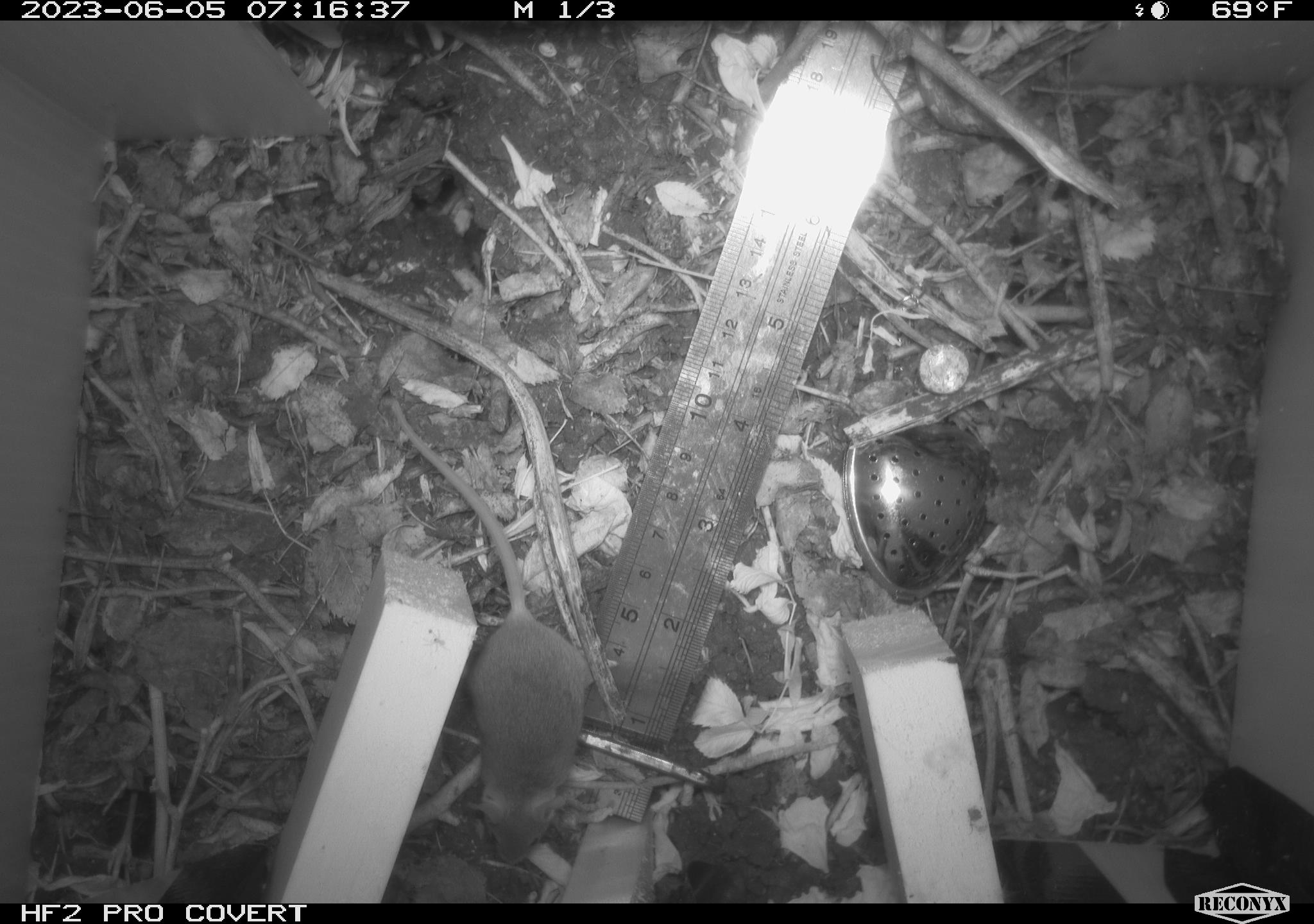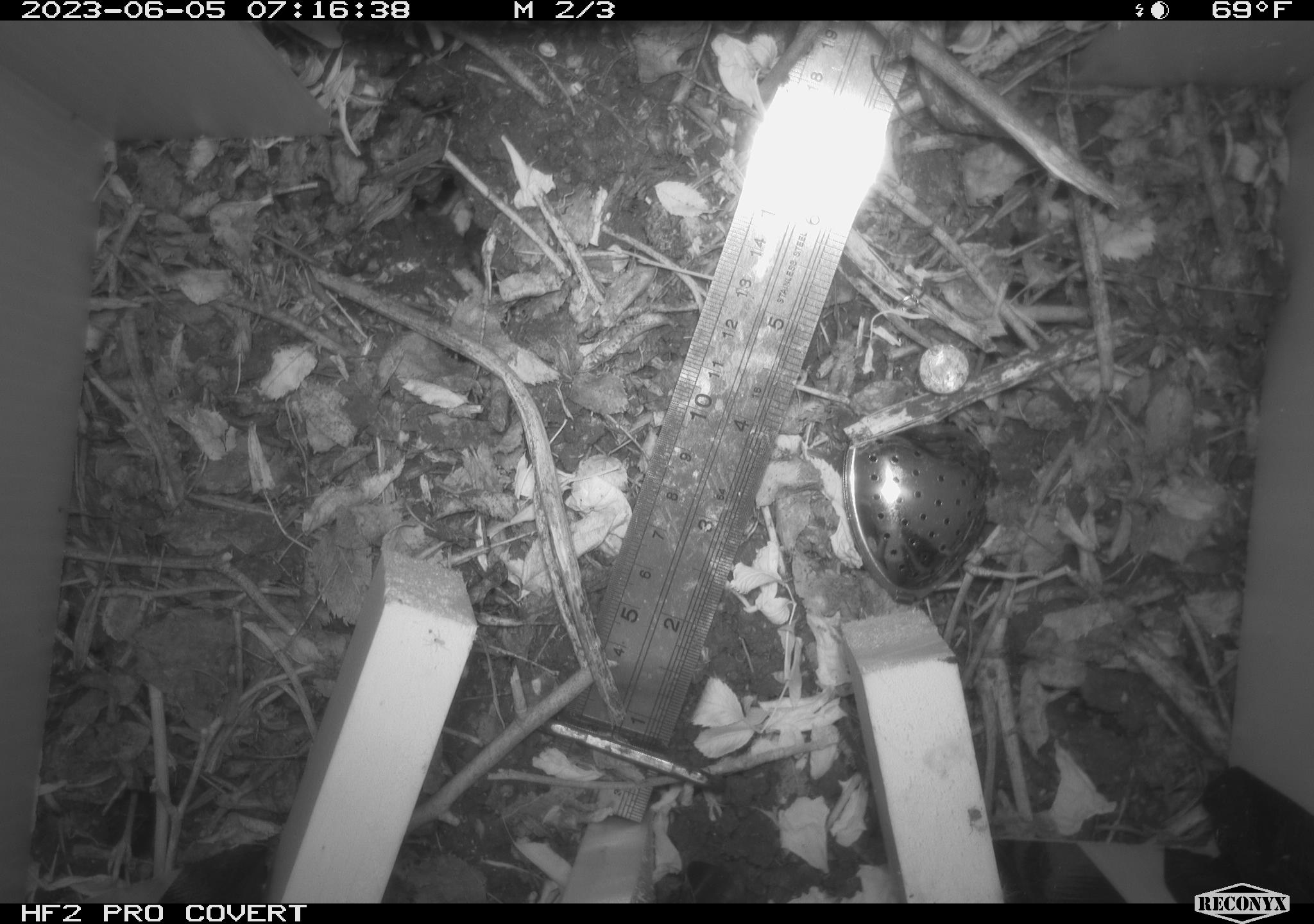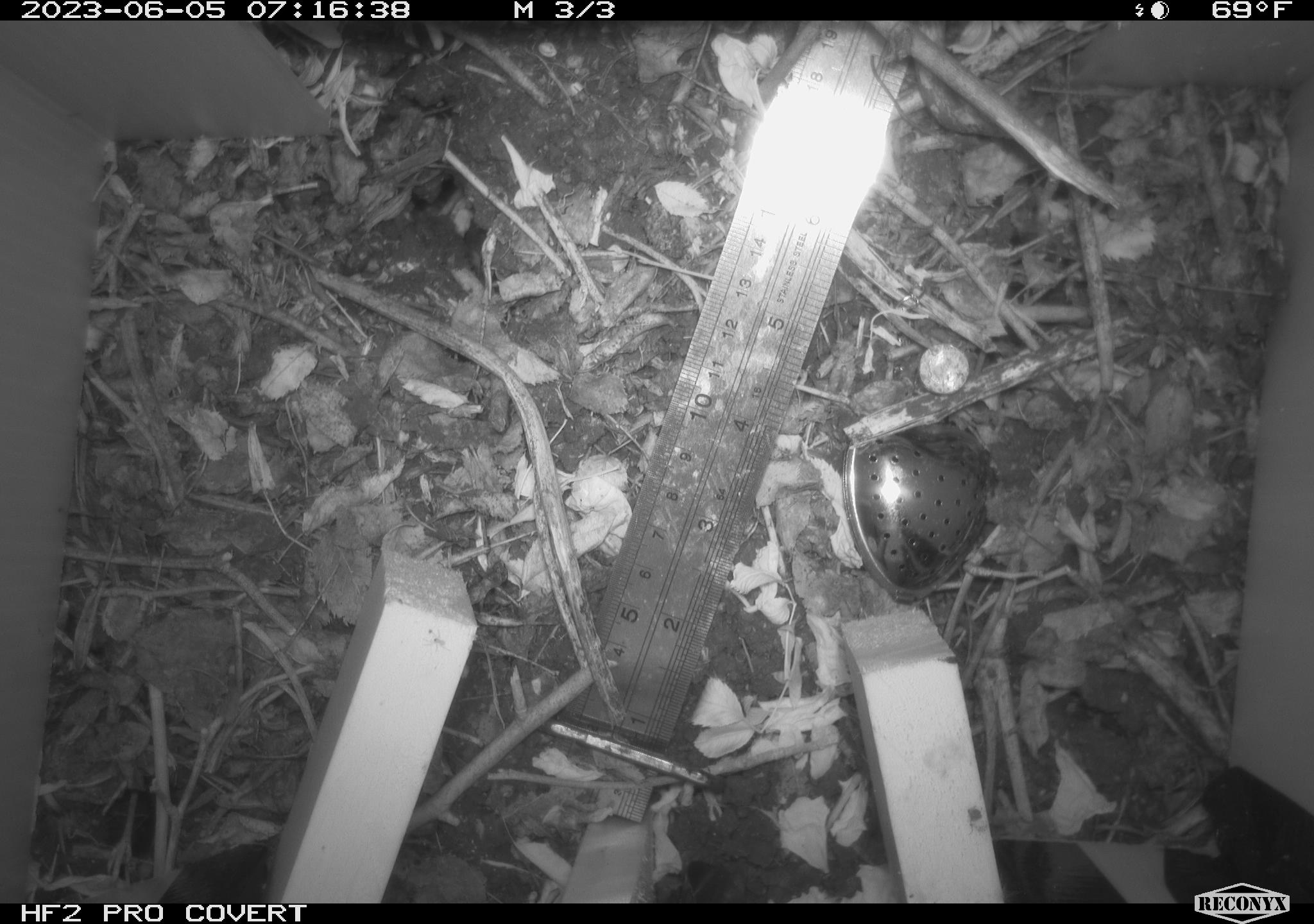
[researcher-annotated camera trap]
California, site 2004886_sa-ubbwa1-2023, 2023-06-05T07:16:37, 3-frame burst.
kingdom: Animalia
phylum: Chordata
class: Mammalia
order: Rodentia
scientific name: Rodentia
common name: rodent